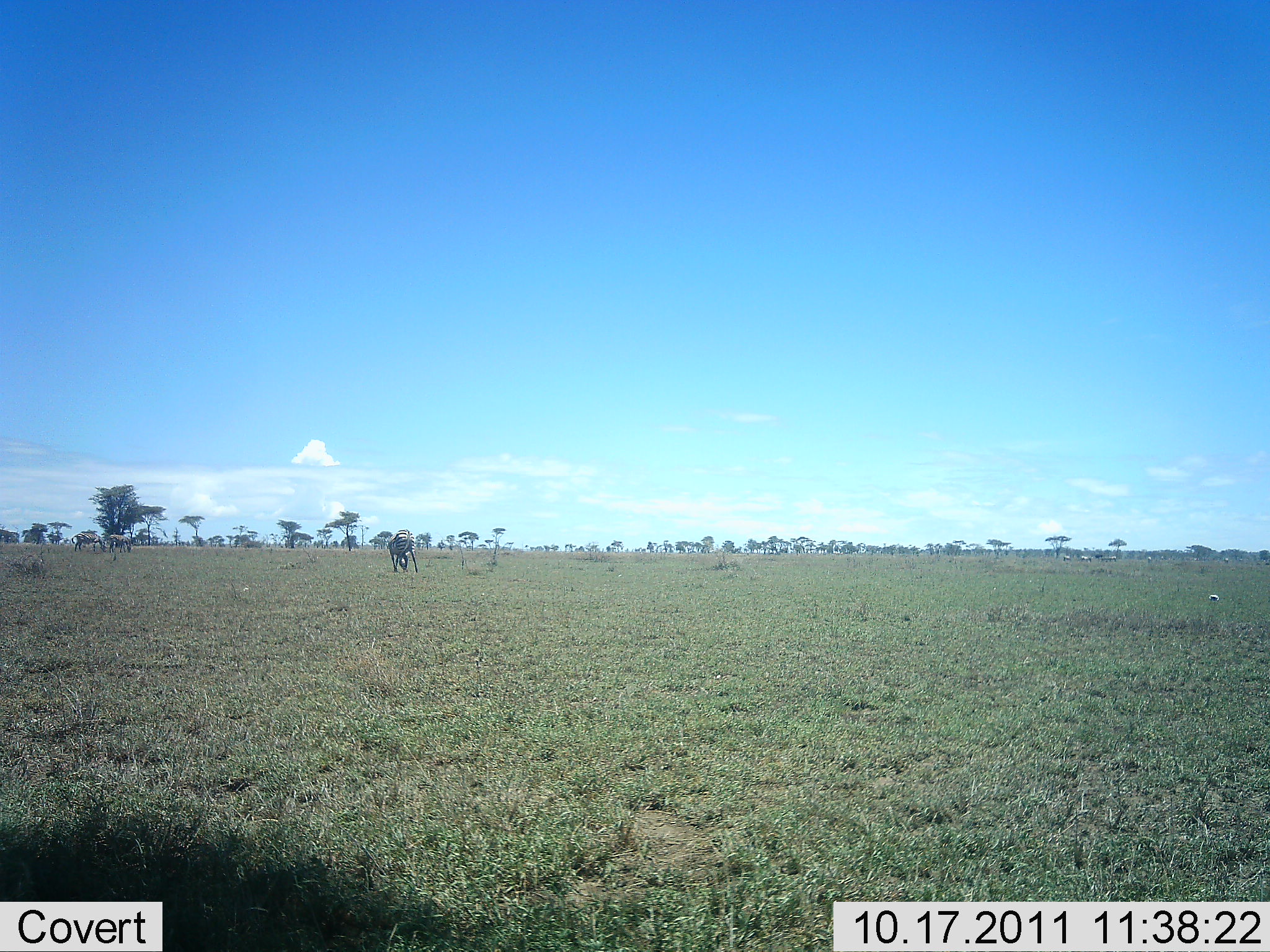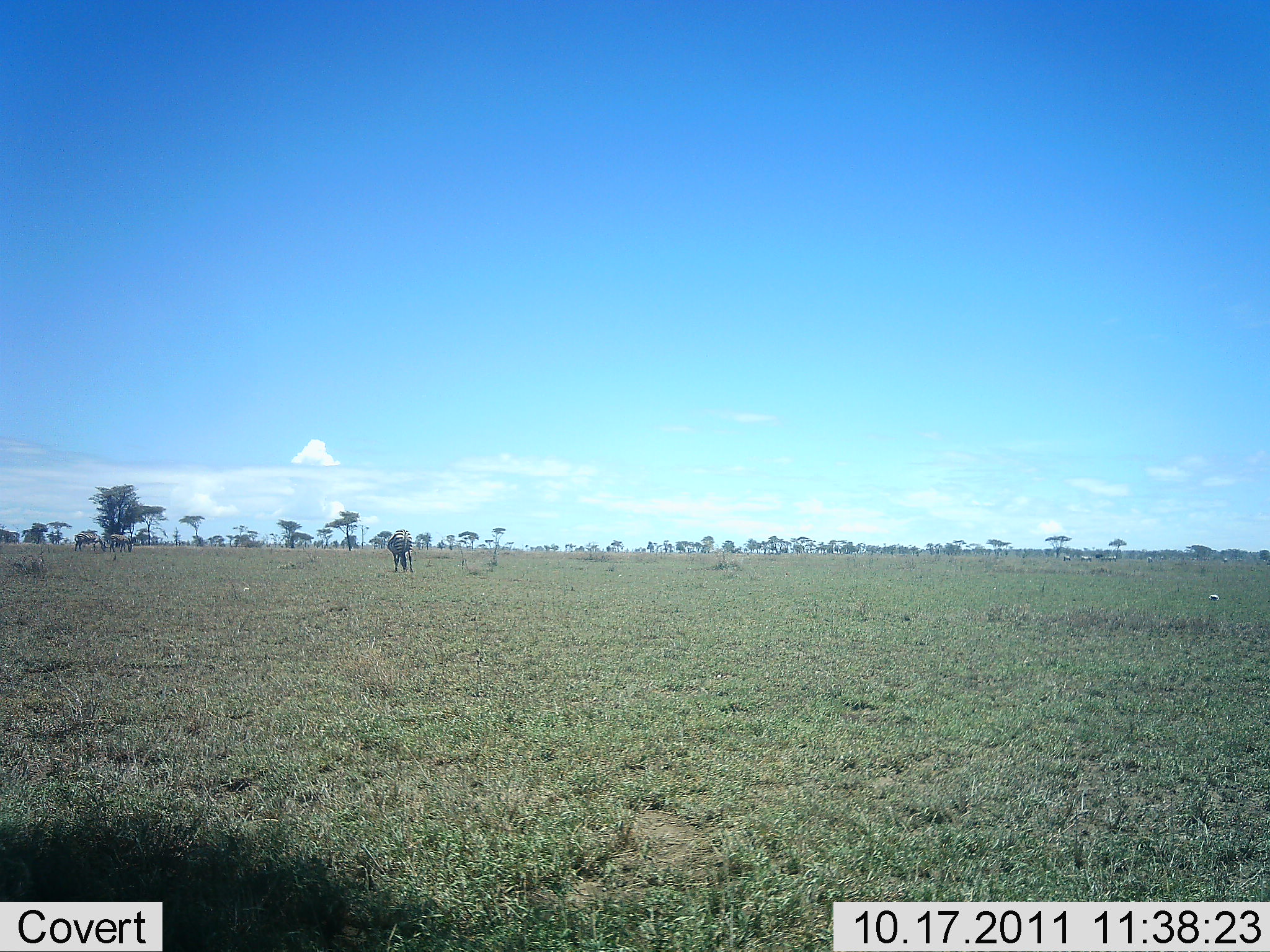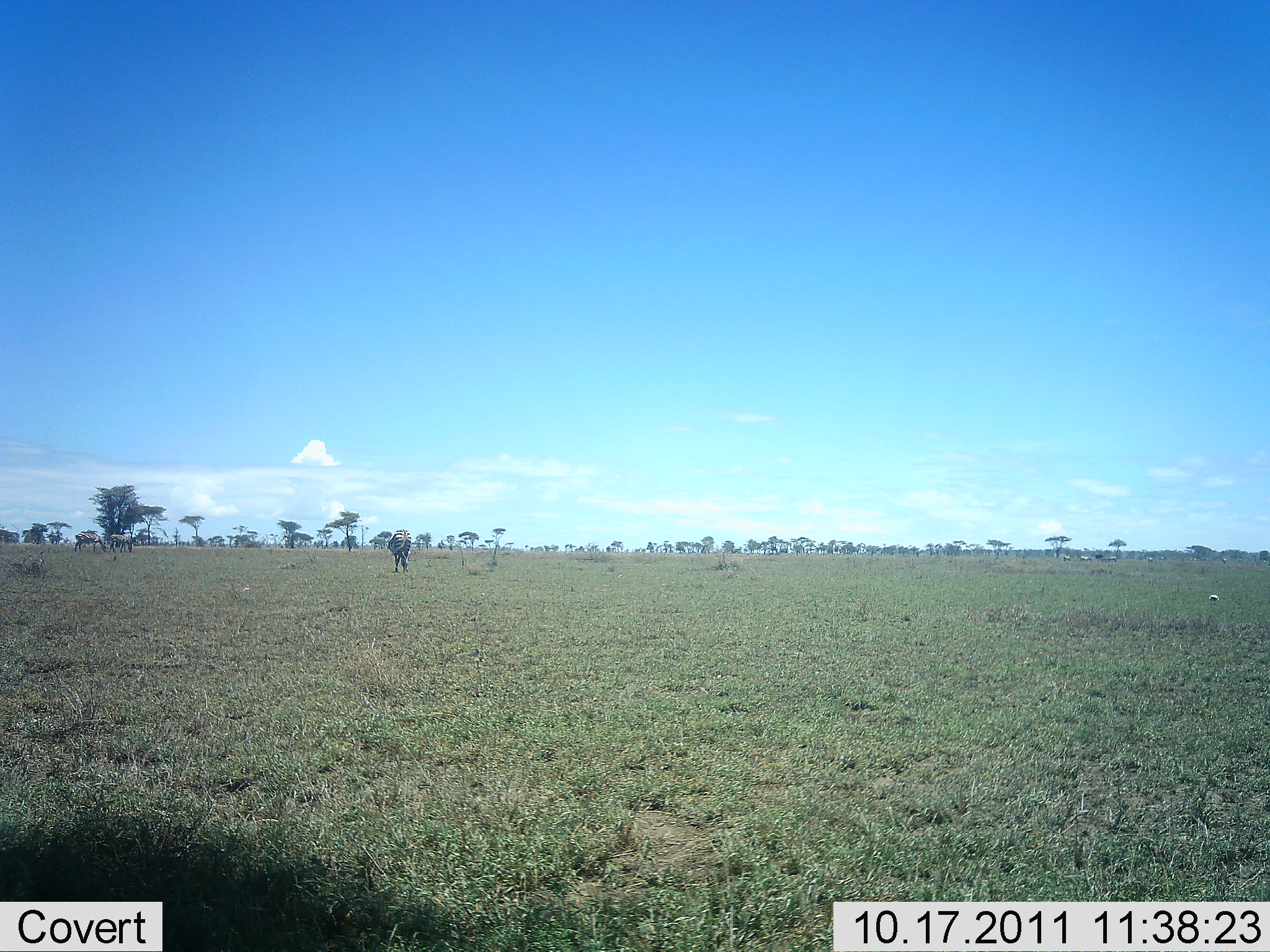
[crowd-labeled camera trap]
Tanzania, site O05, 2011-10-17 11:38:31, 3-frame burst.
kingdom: Animalia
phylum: Chordata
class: Mammalia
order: Artiodactyla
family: Bovidae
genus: Connochaetes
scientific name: Connochaetes taurinus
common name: blue wildebeest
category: wildebeest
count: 3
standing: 44%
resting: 0%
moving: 0%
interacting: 0%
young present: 0%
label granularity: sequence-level